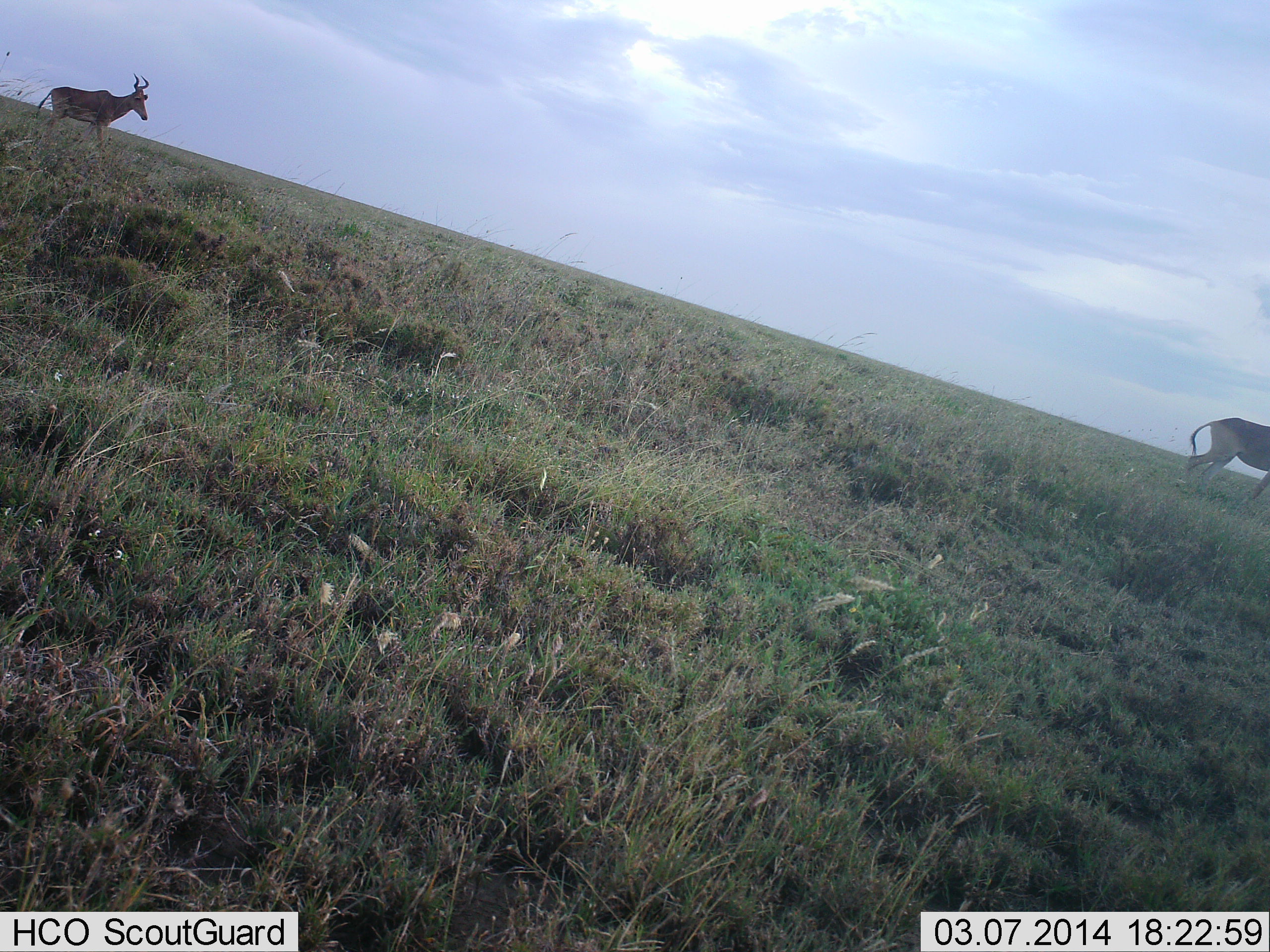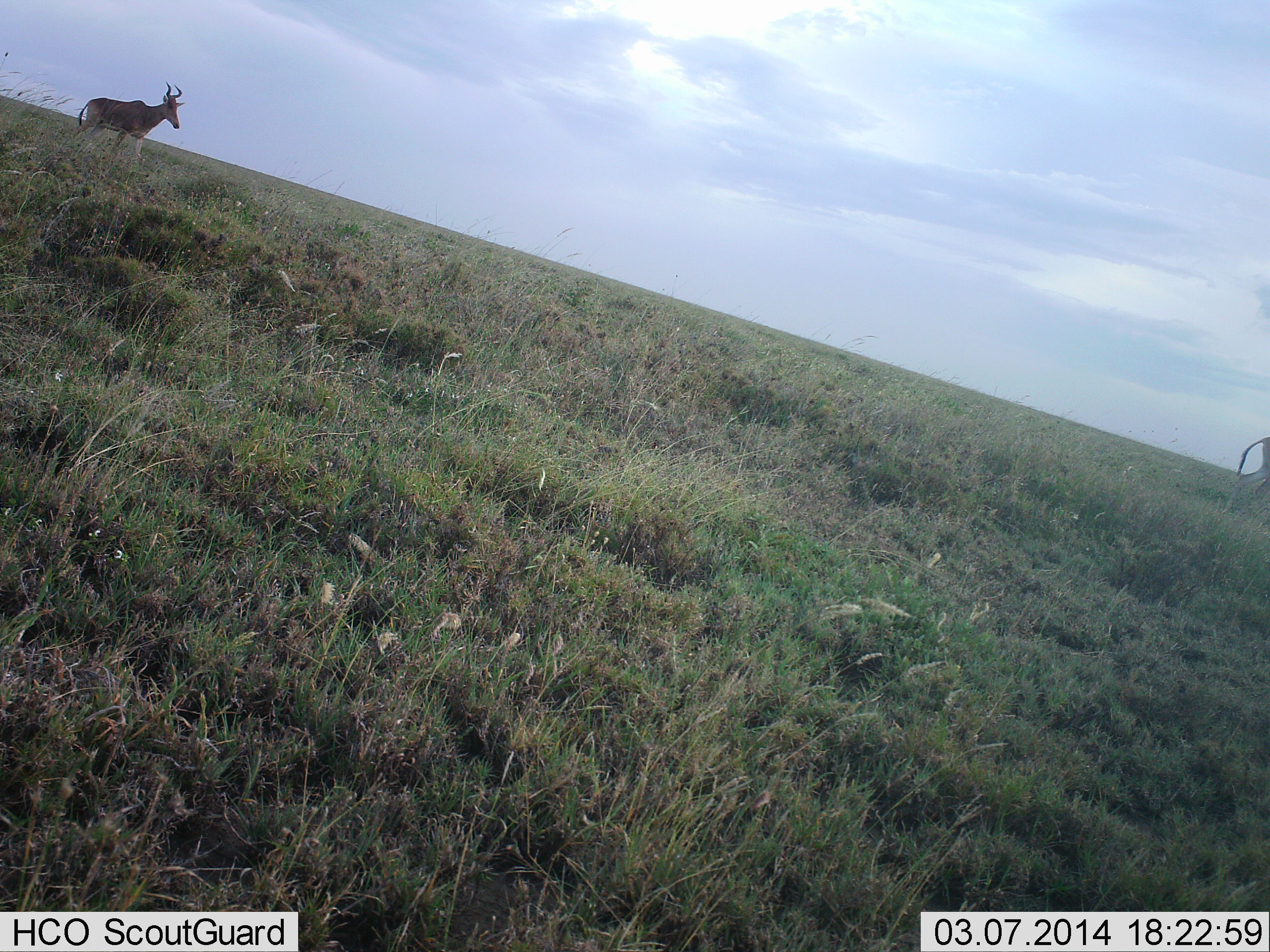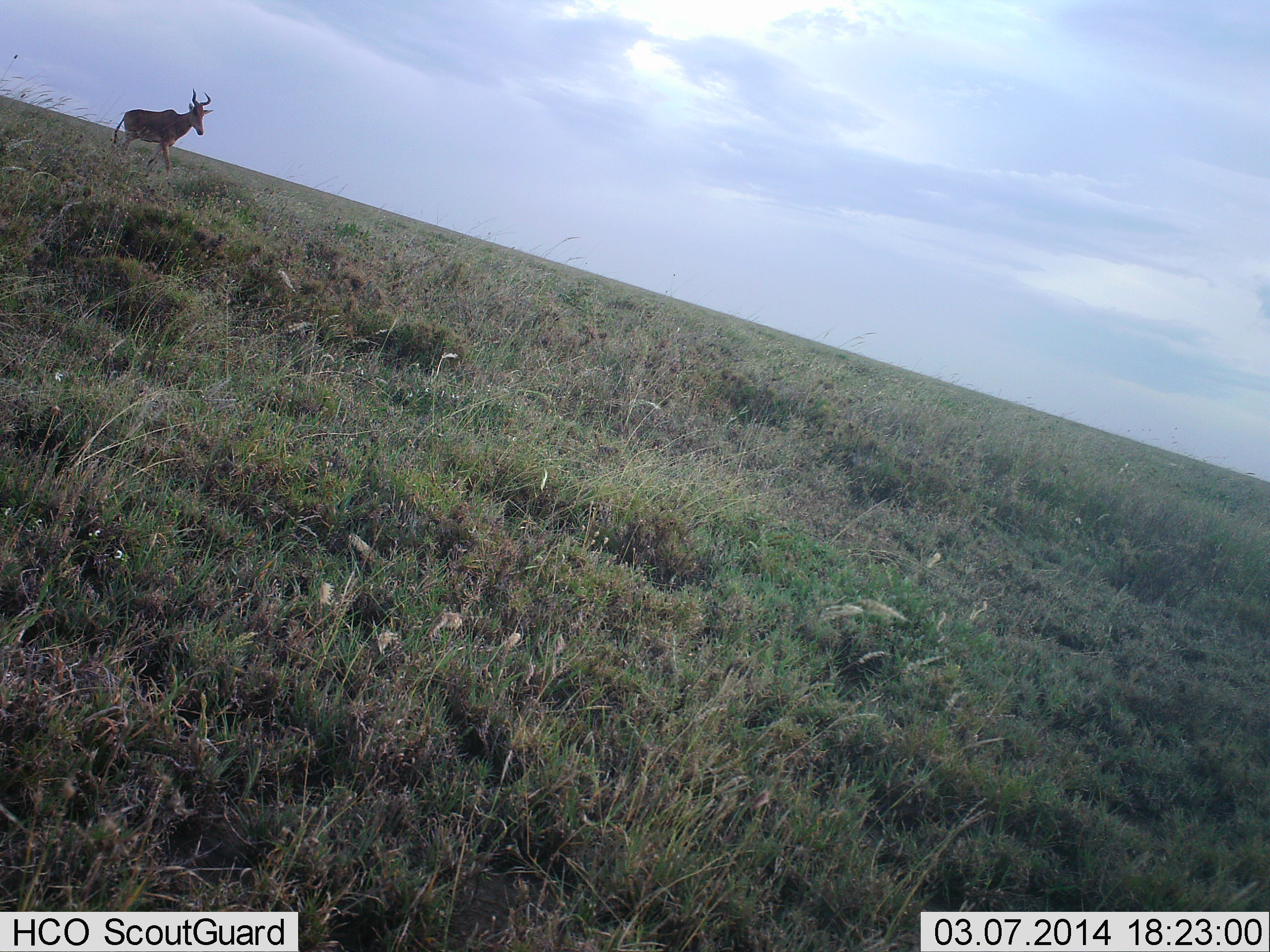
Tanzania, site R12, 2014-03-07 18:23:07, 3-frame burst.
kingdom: Animalia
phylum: Chordata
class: Mammalia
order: Artiodactyla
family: Bovidae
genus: Alcelaphus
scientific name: Alcelaphus buselaphus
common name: hartebeest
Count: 2.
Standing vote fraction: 0%.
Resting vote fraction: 0%.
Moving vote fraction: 100%.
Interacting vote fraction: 0%.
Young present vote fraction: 0%.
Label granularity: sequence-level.